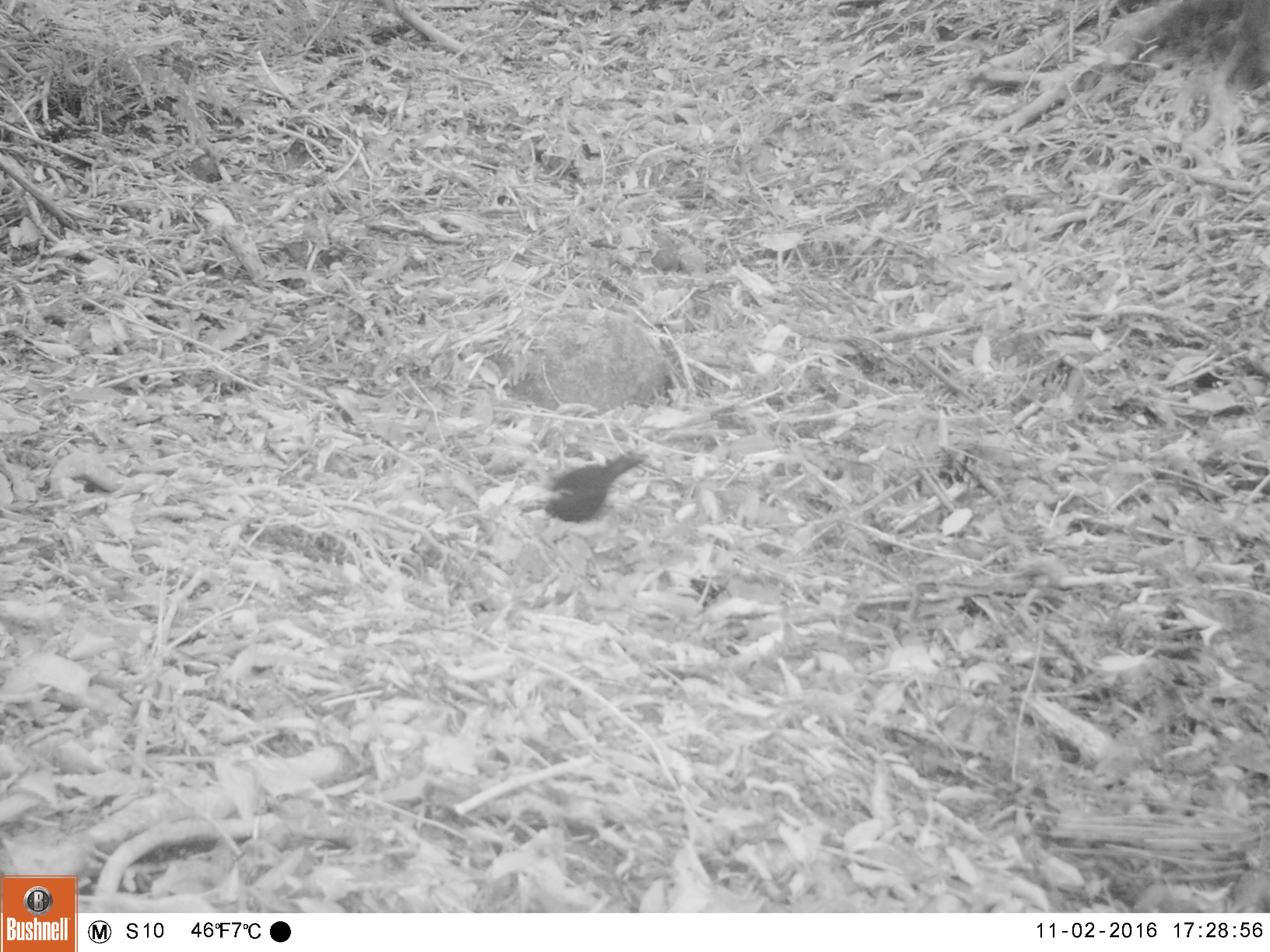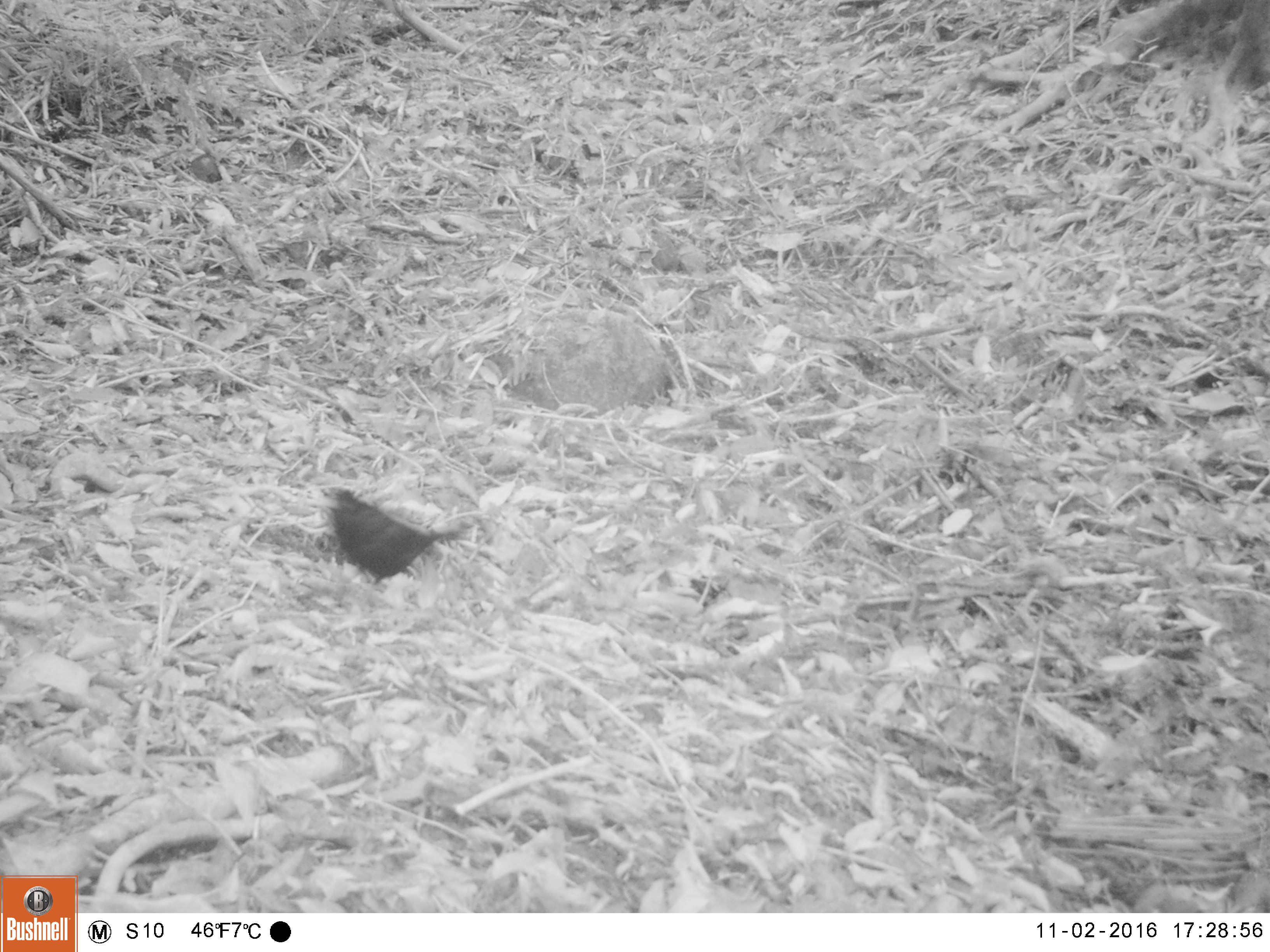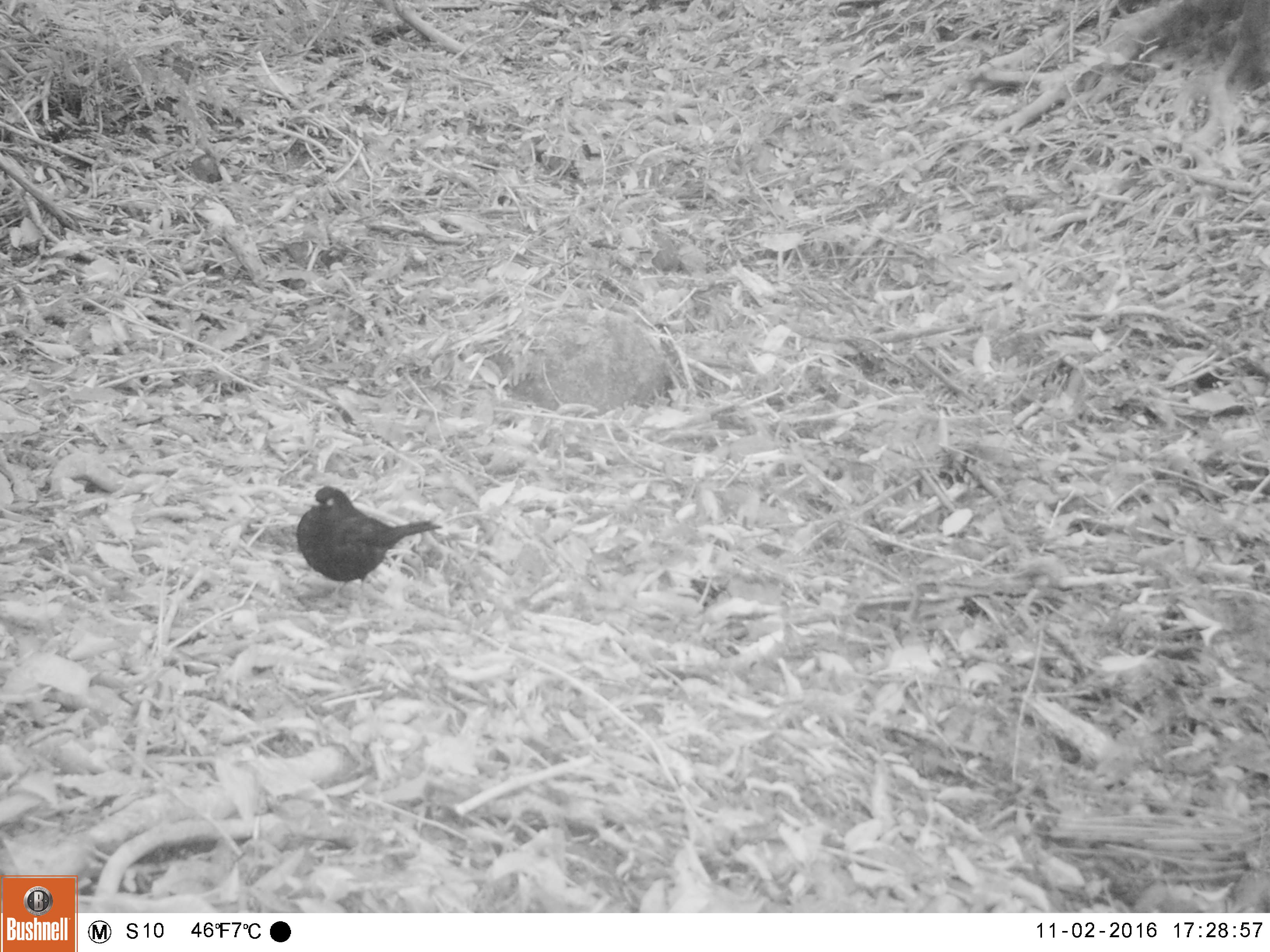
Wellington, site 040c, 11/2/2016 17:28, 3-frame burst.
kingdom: Animalia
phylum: Chordata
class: Aves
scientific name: Aves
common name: bird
Bird (Aves).